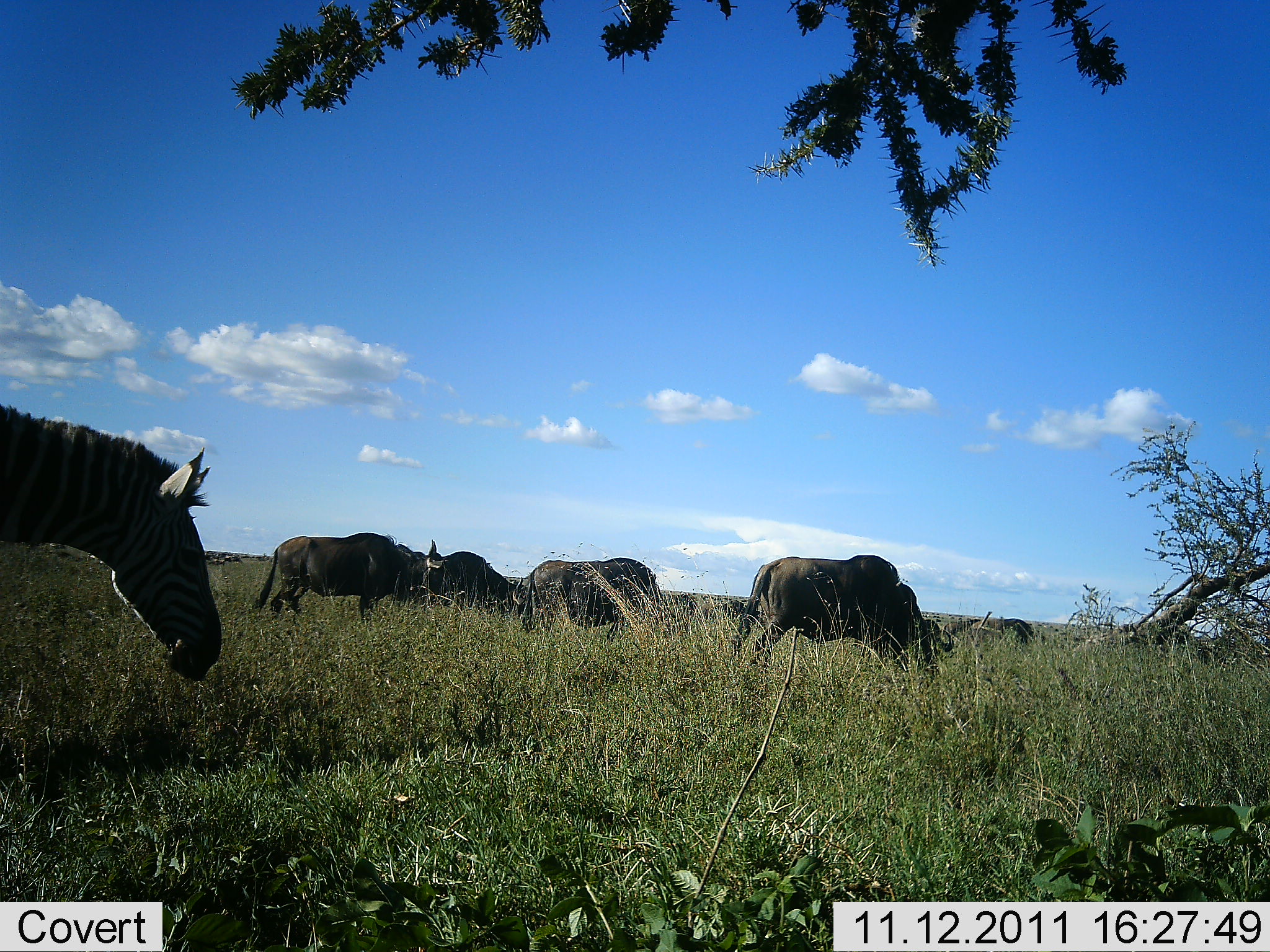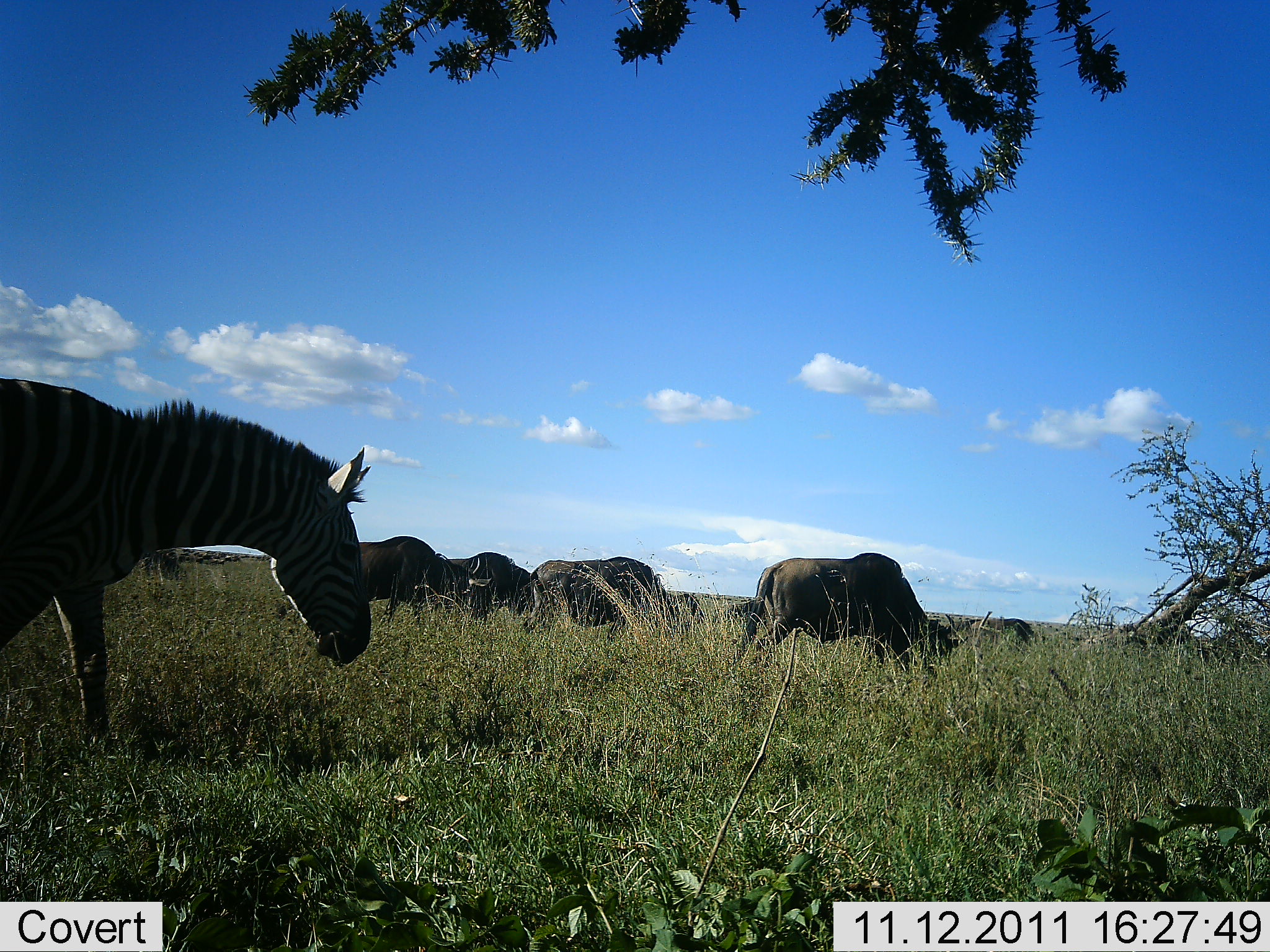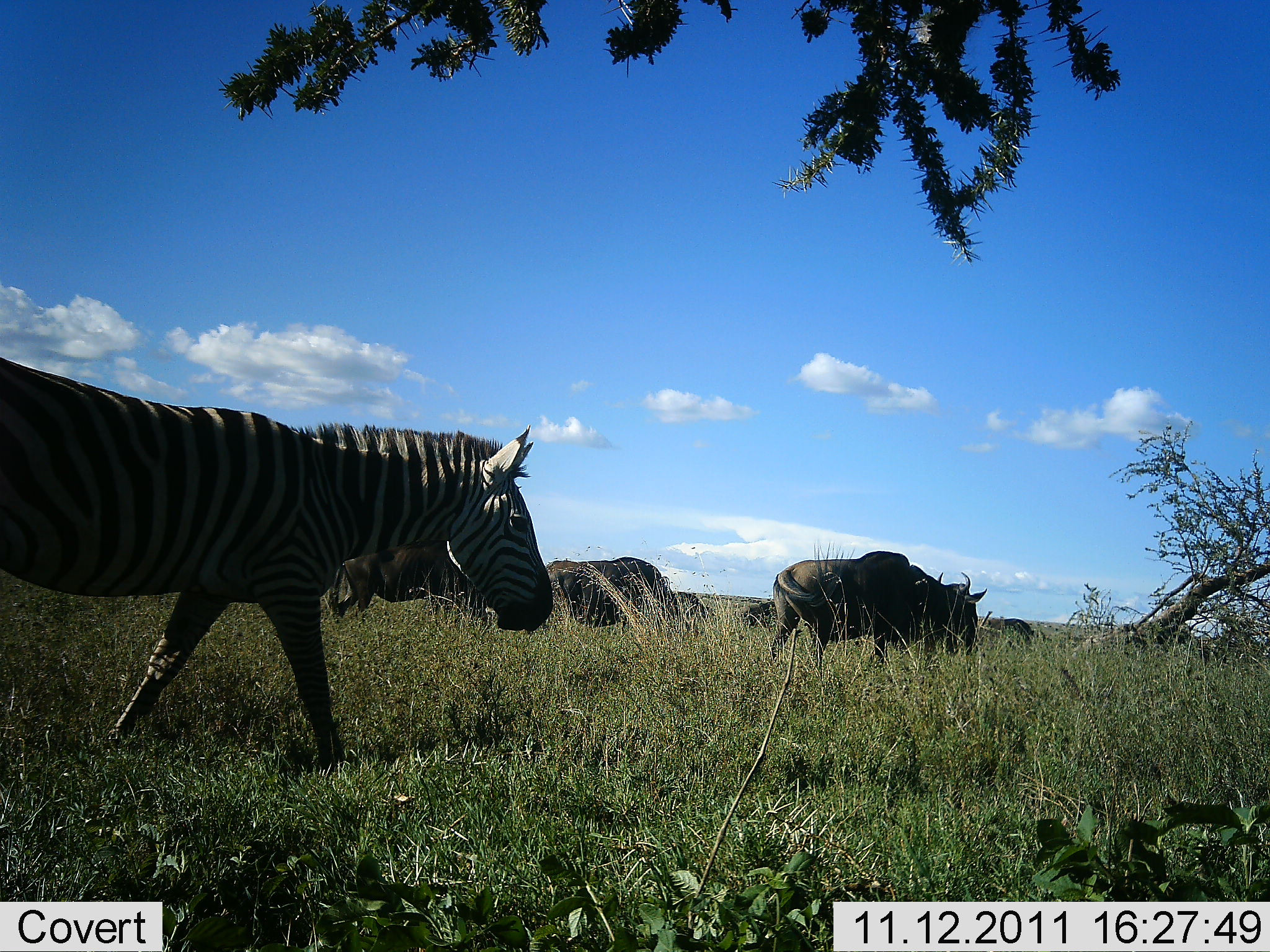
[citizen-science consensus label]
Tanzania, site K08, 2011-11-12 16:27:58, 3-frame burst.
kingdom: Animalia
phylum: Chordata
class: Mammalia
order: Artiodactyla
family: Bovidae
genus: Connochaetes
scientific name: Connochaetes taurinus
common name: blue wildebeest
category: wildebeest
Wildebeest (blue wildebeest) (Connochaetes taurinus), count 4. Behavior (volunteer vote fractions): standing 40%, resting 0%, moving 10%, interacting 0%. Young present (vote fraction): 0%. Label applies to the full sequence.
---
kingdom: Animalia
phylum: Chordata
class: Mammalia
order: Perissodactyla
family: Equidae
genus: Equus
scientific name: Equus quagga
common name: plains zebra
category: zebra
Zebra (plains zebra) (Equus quagga), count 1. Behavior (volunteer vote fractions): standing 8%, resting 0%, moving 85%, interacting 0%. Young present (vote fraction): 0%. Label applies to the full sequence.